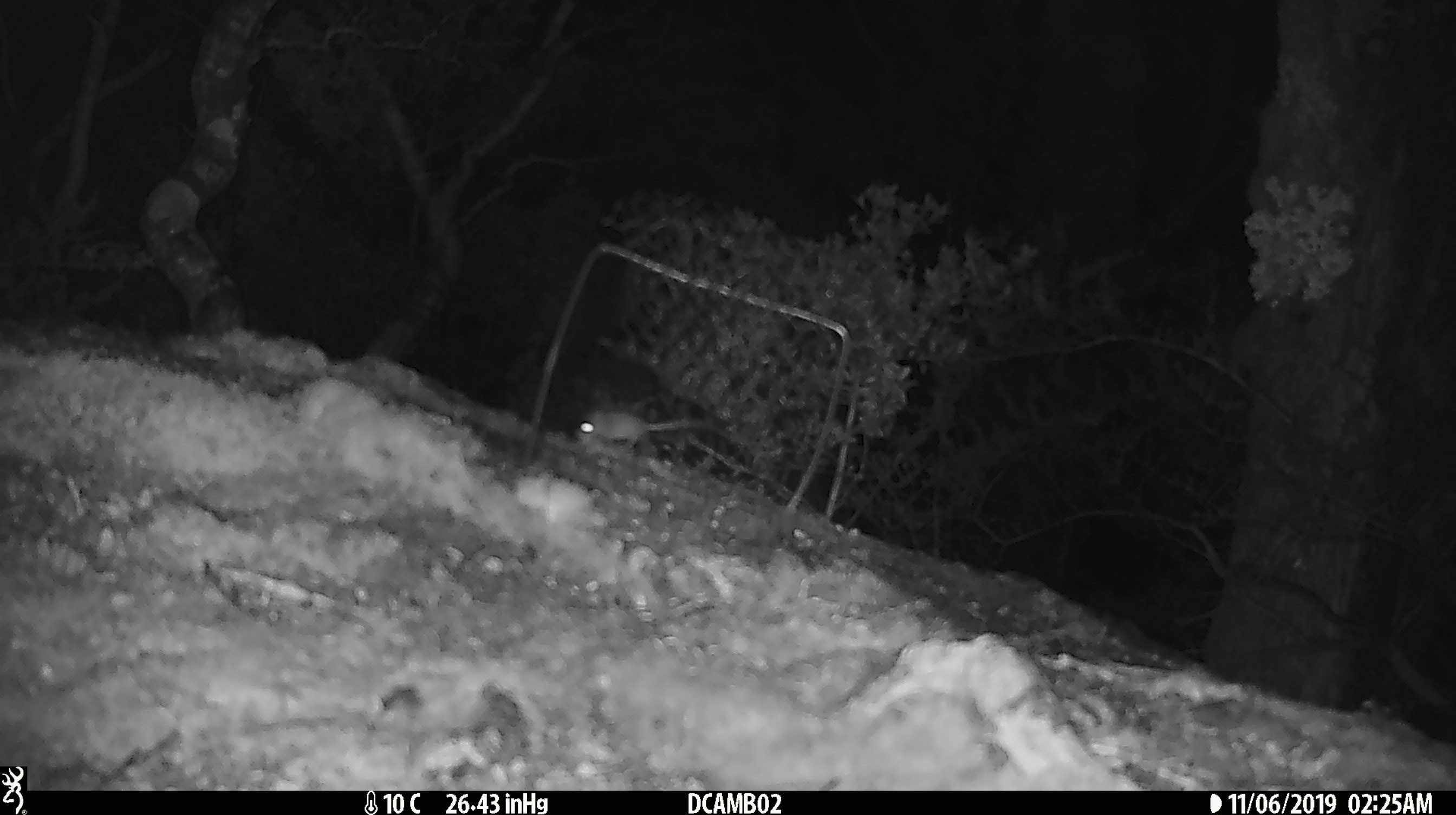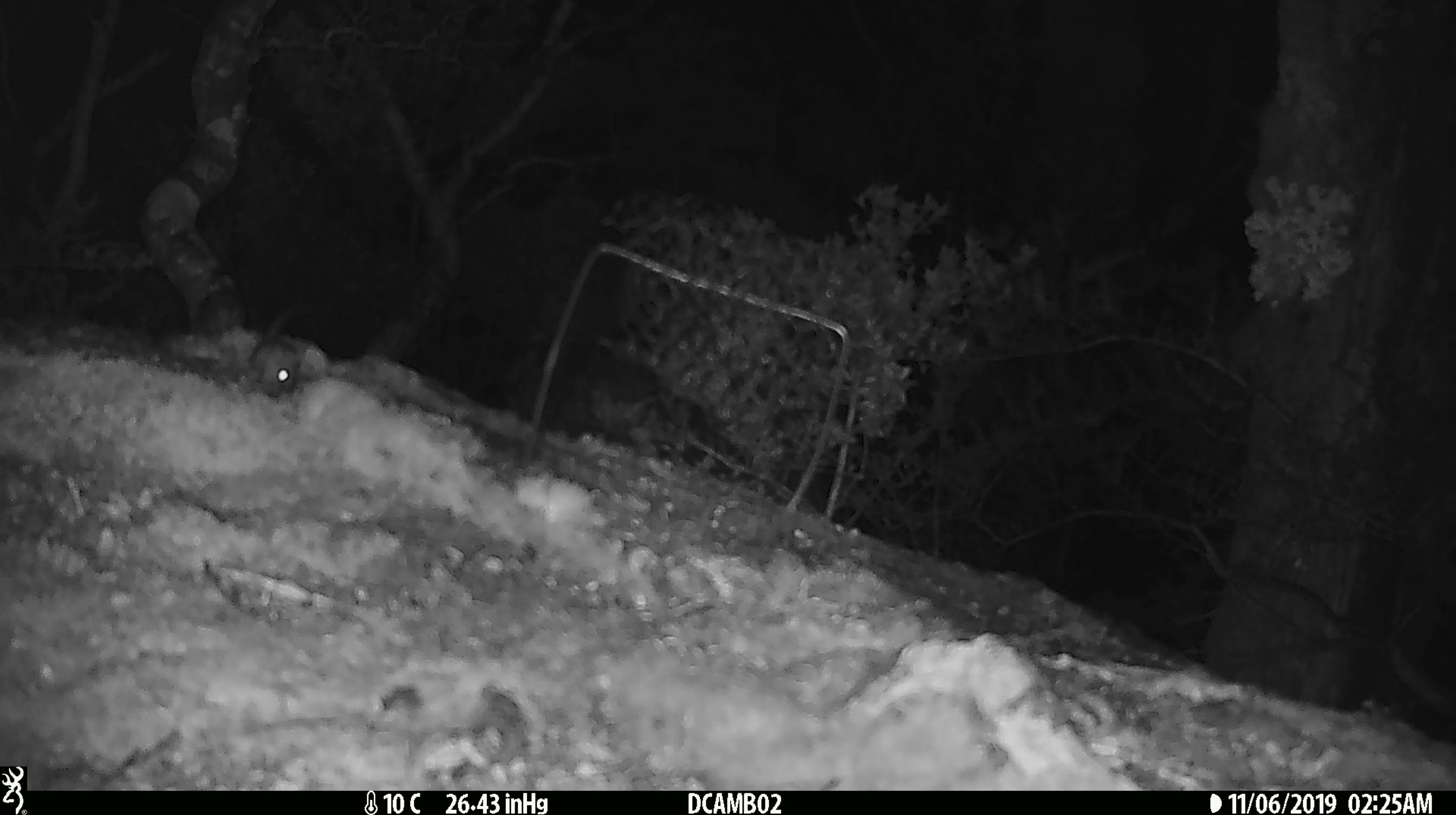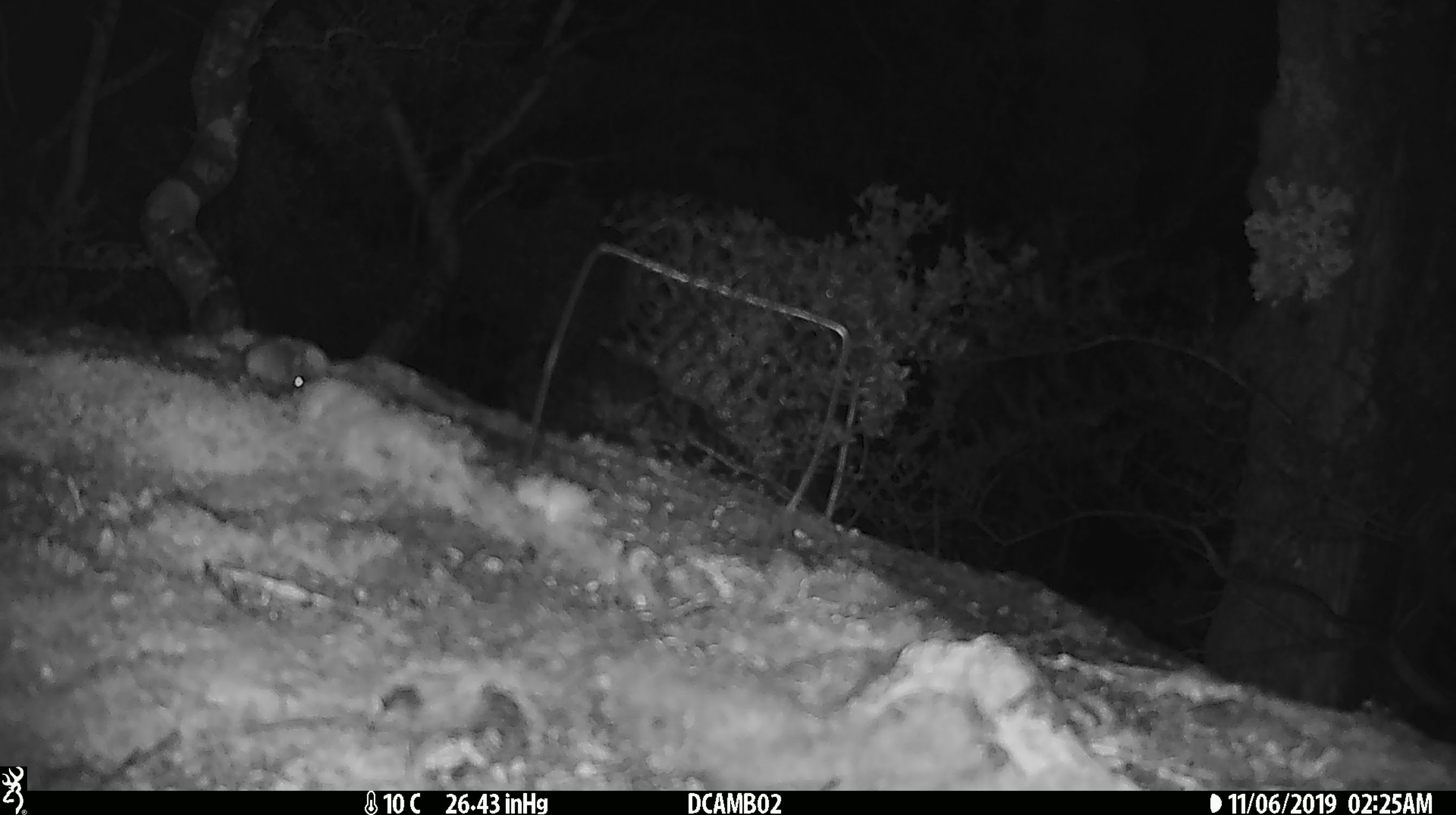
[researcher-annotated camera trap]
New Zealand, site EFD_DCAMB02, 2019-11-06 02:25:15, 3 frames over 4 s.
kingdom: Animalia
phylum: Chordata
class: Mammalia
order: Rodentia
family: Muridae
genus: Mus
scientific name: Mus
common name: mouse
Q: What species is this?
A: Mouse (Mus).